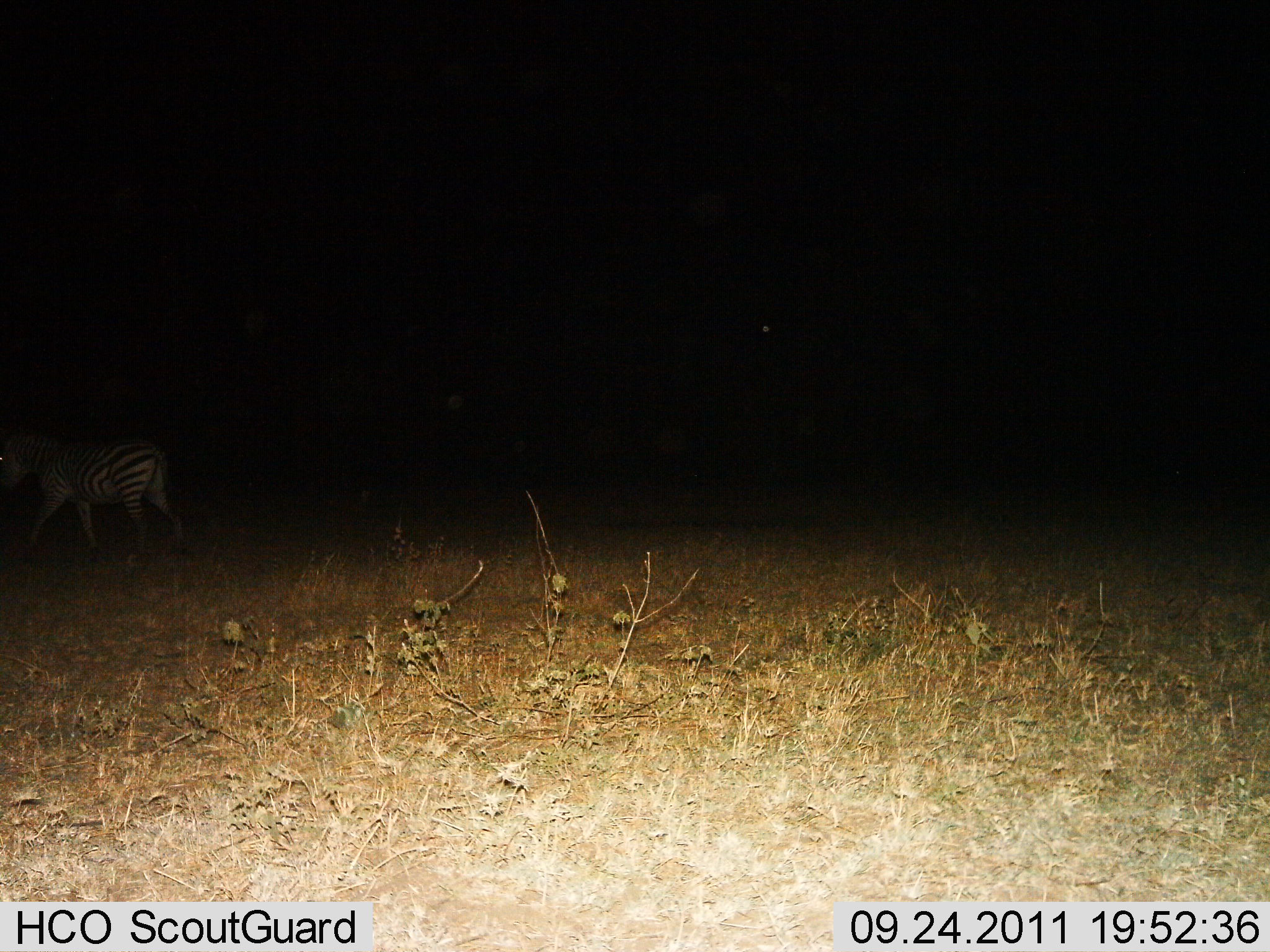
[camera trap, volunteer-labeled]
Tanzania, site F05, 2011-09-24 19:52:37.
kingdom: Animalia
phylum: Chordata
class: Mammalia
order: Perissodactyla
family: Equidae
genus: Equus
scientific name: Equus quagga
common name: plains zebra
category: zebra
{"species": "zebra (plains zebra) (Equus quagga)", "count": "1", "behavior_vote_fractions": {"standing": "21%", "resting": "0%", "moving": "79%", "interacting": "0%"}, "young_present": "0%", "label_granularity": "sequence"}